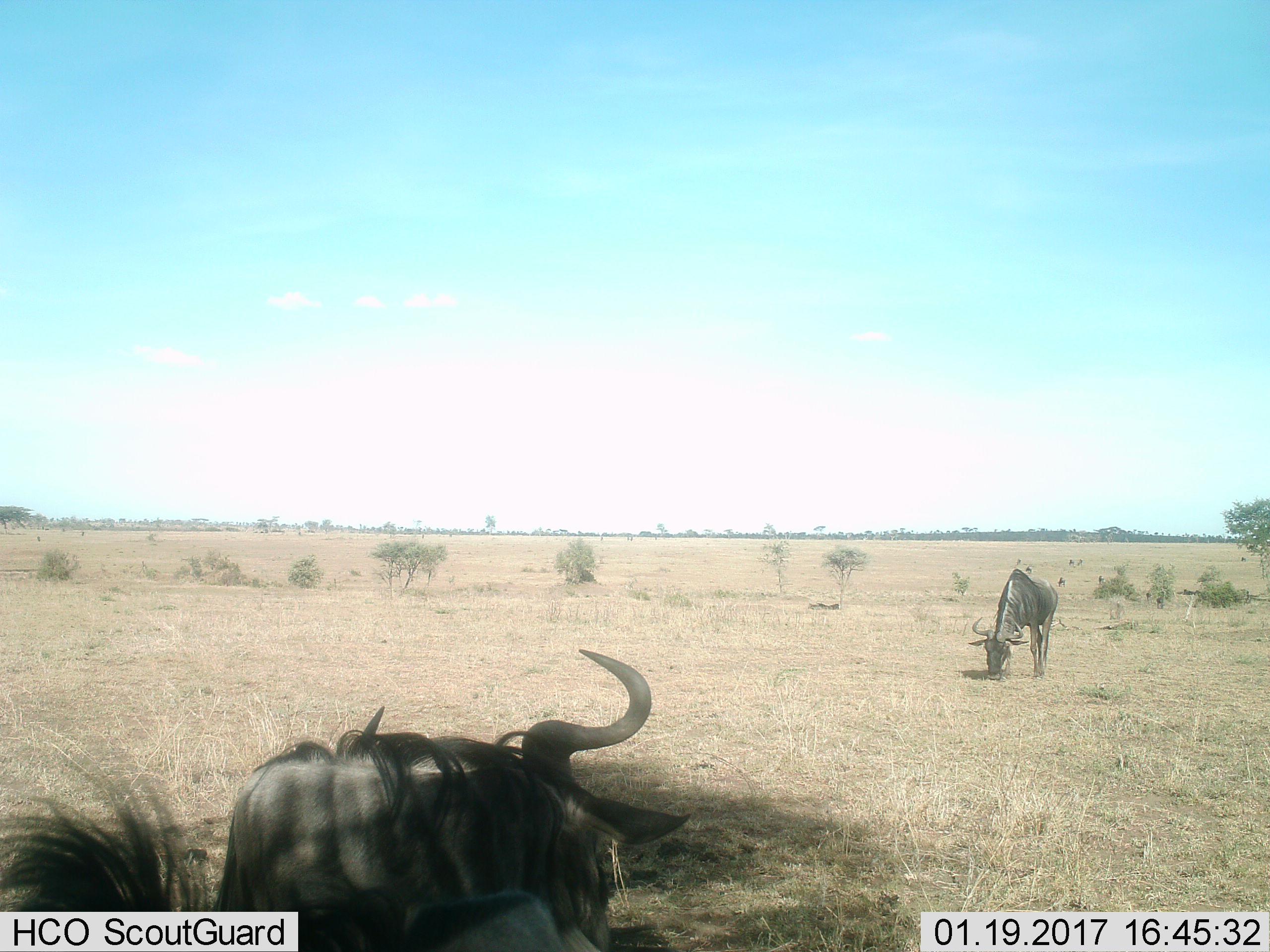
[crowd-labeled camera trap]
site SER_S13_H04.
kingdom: Animalia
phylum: Chordata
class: Mammalia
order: Artiodactyla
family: Bovidae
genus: Connochaetes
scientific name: Connochaetes taurinus taurinus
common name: blue wildebeest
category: wildebeestblue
Wildebeestblue (blue wildebeest) (Connochaetes taurinus taurinus), count 2. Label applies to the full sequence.